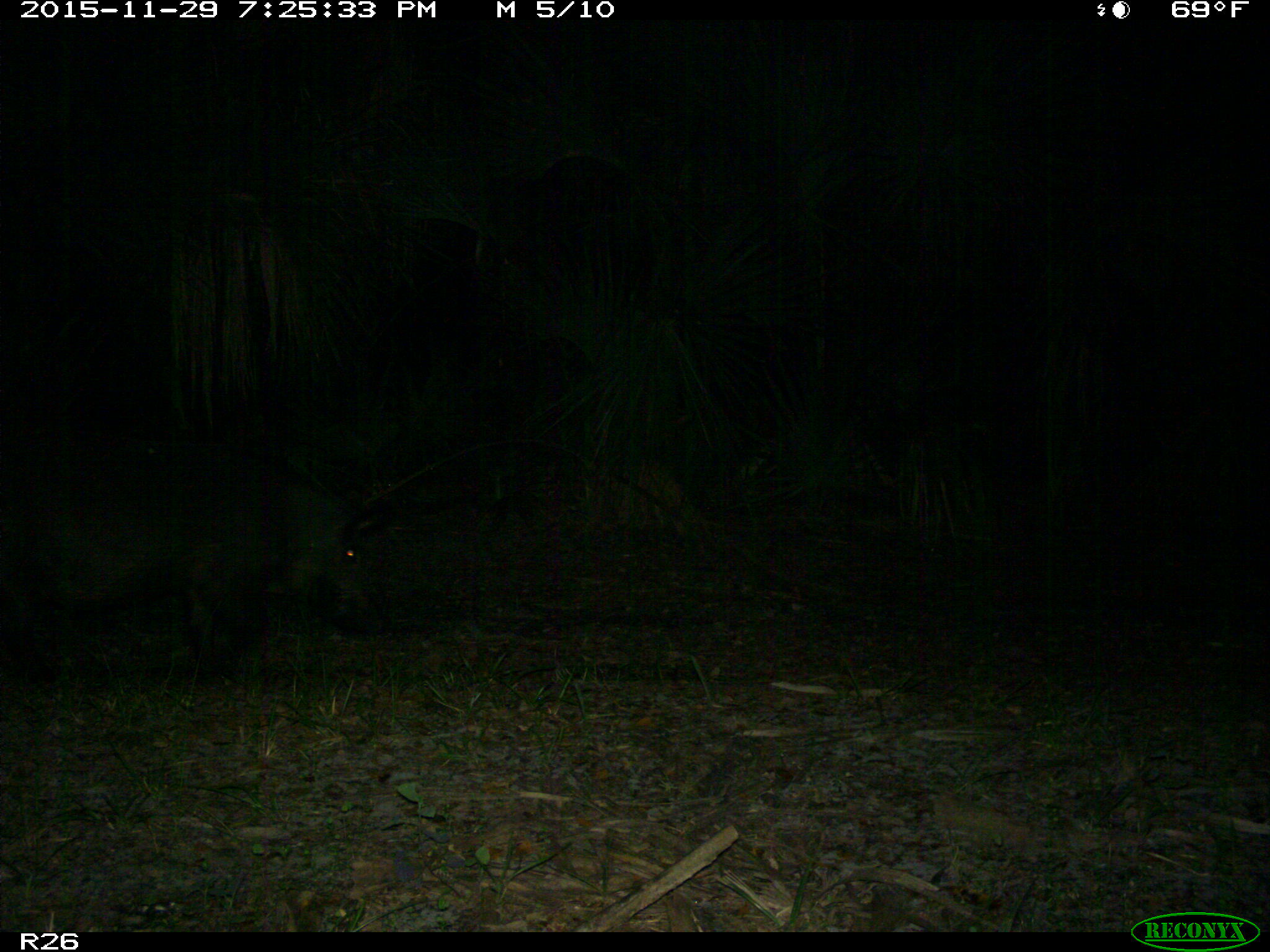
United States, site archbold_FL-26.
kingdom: Animalia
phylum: Chordata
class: Mammalia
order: Artiodactyla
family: Suidae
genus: Sus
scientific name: Sus scrofa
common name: wild boar